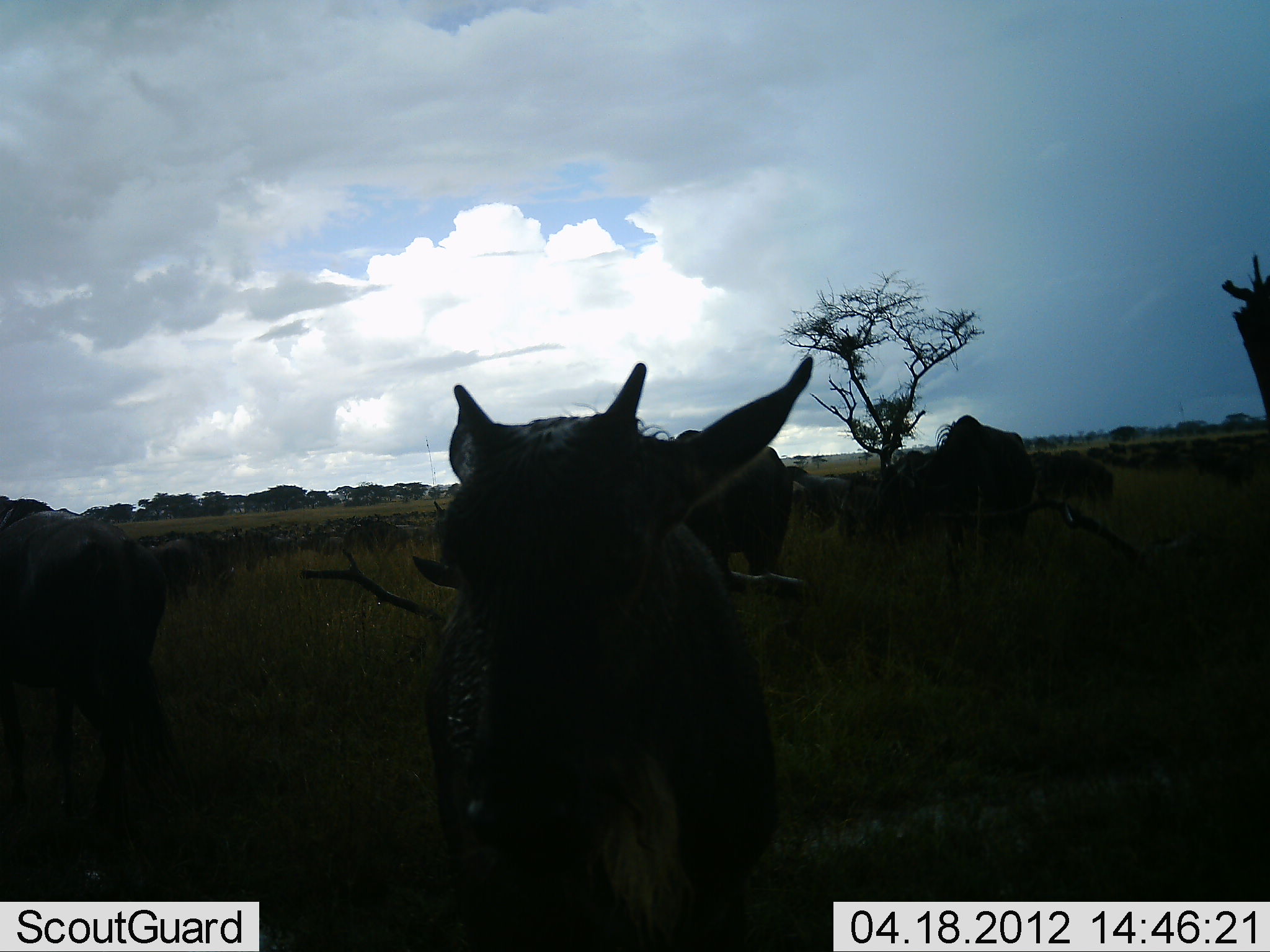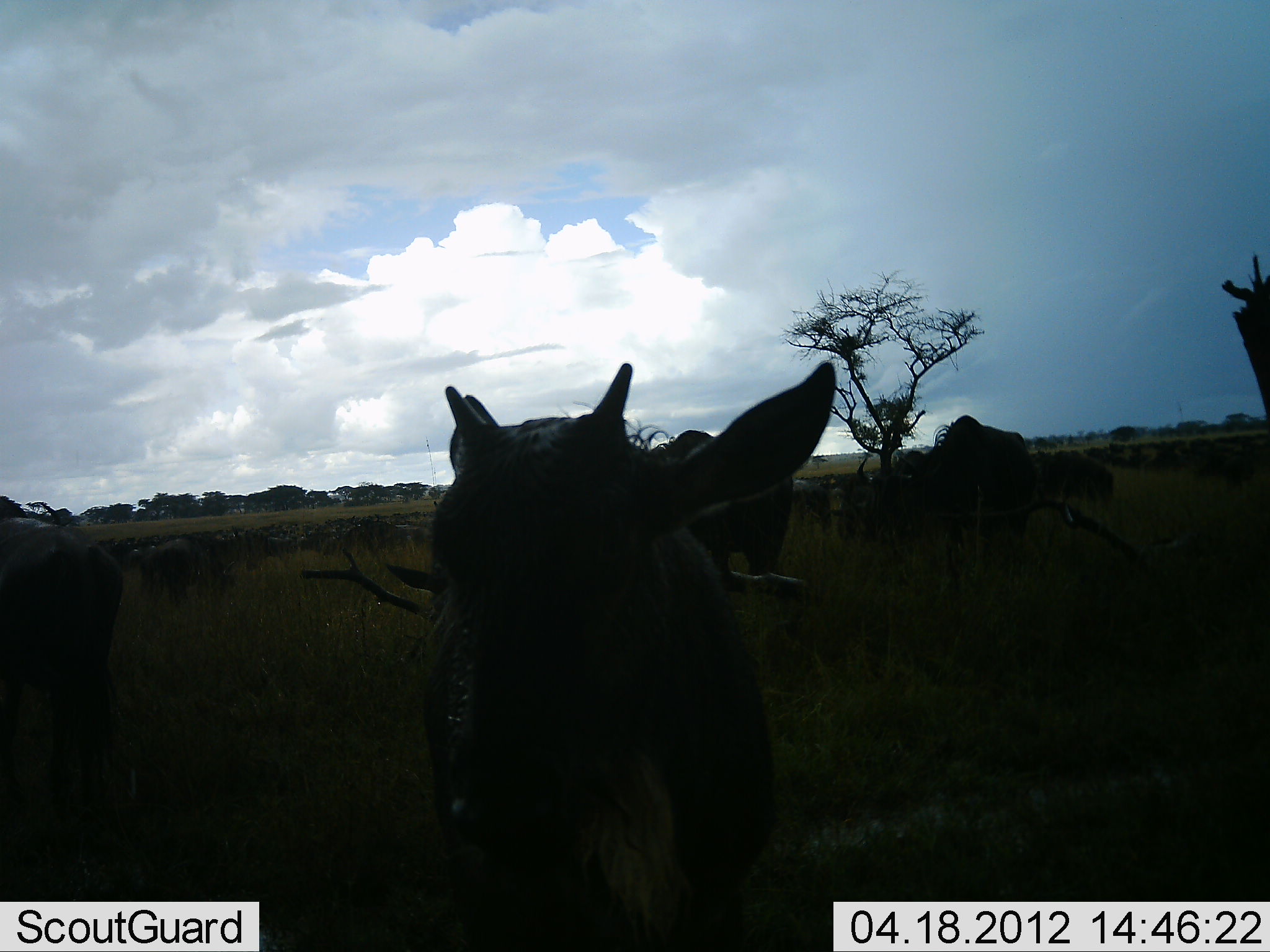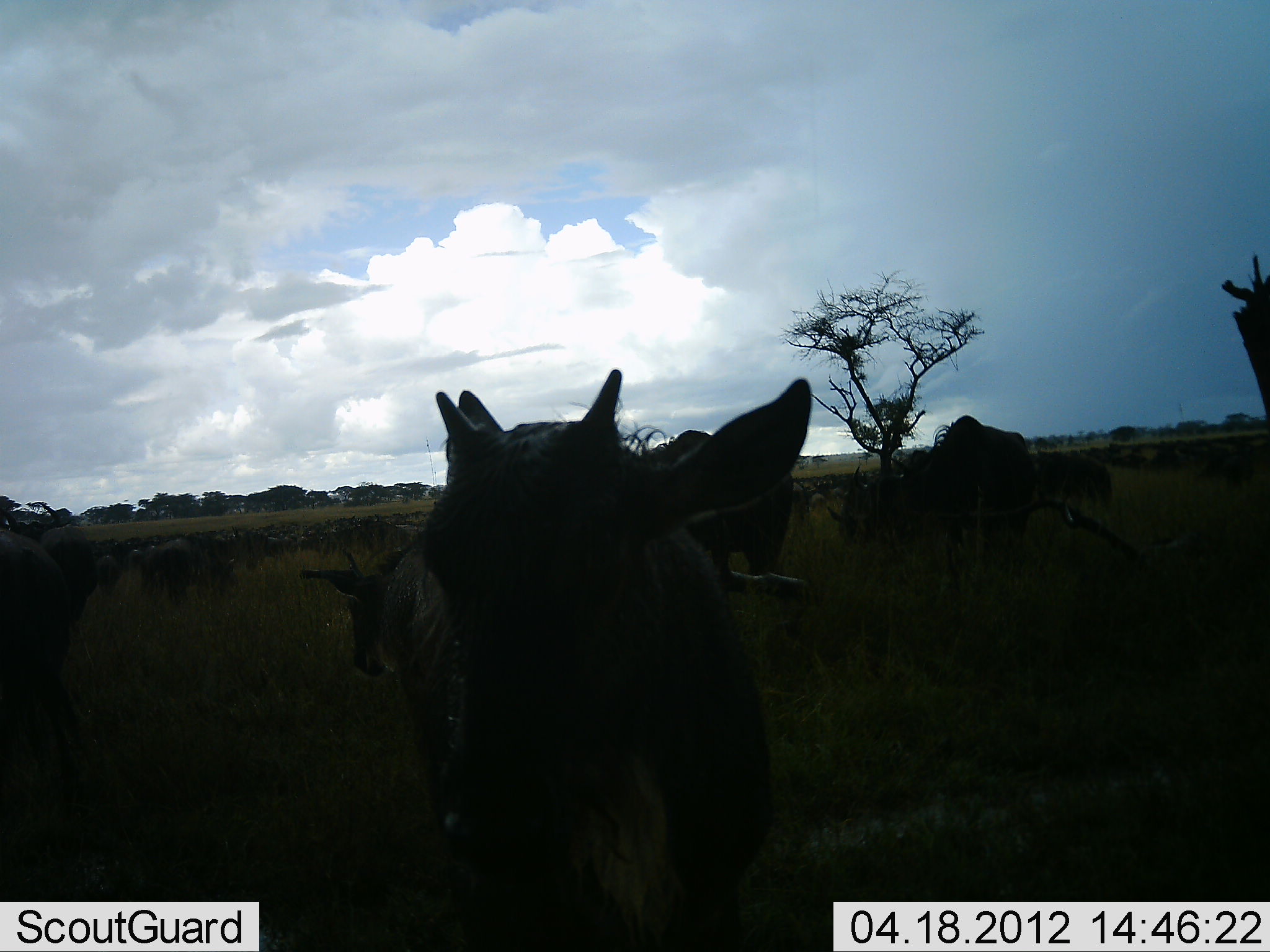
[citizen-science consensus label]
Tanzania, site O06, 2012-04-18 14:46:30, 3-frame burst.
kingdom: Animalia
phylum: Chordata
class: Mammalia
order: Artiodactyla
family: Bovidae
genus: Connochaetes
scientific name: Connochaetes taurinus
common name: blue wildebeest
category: wildebeest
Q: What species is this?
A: Wildebeest (blue wildebeest) (Connochaetes taurinus).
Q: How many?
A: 11-50.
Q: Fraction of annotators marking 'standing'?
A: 83%.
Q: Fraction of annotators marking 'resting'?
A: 8%.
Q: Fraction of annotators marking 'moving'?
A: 42%.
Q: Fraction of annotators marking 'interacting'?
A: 0%.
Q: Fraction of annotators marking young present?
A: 58%.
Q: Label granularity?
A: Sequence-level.